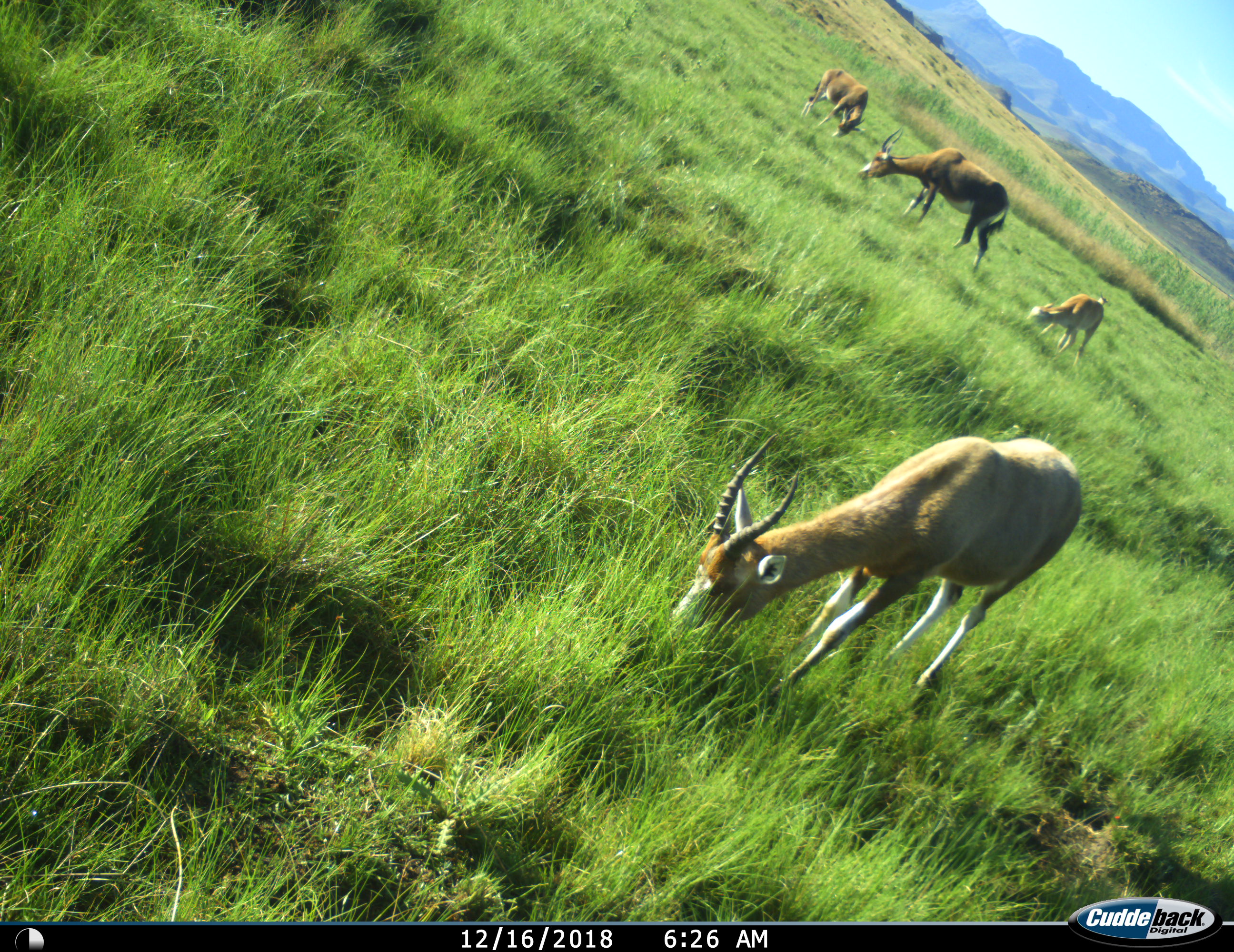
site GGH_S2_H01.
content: unidentified animal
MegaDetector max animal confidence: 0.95